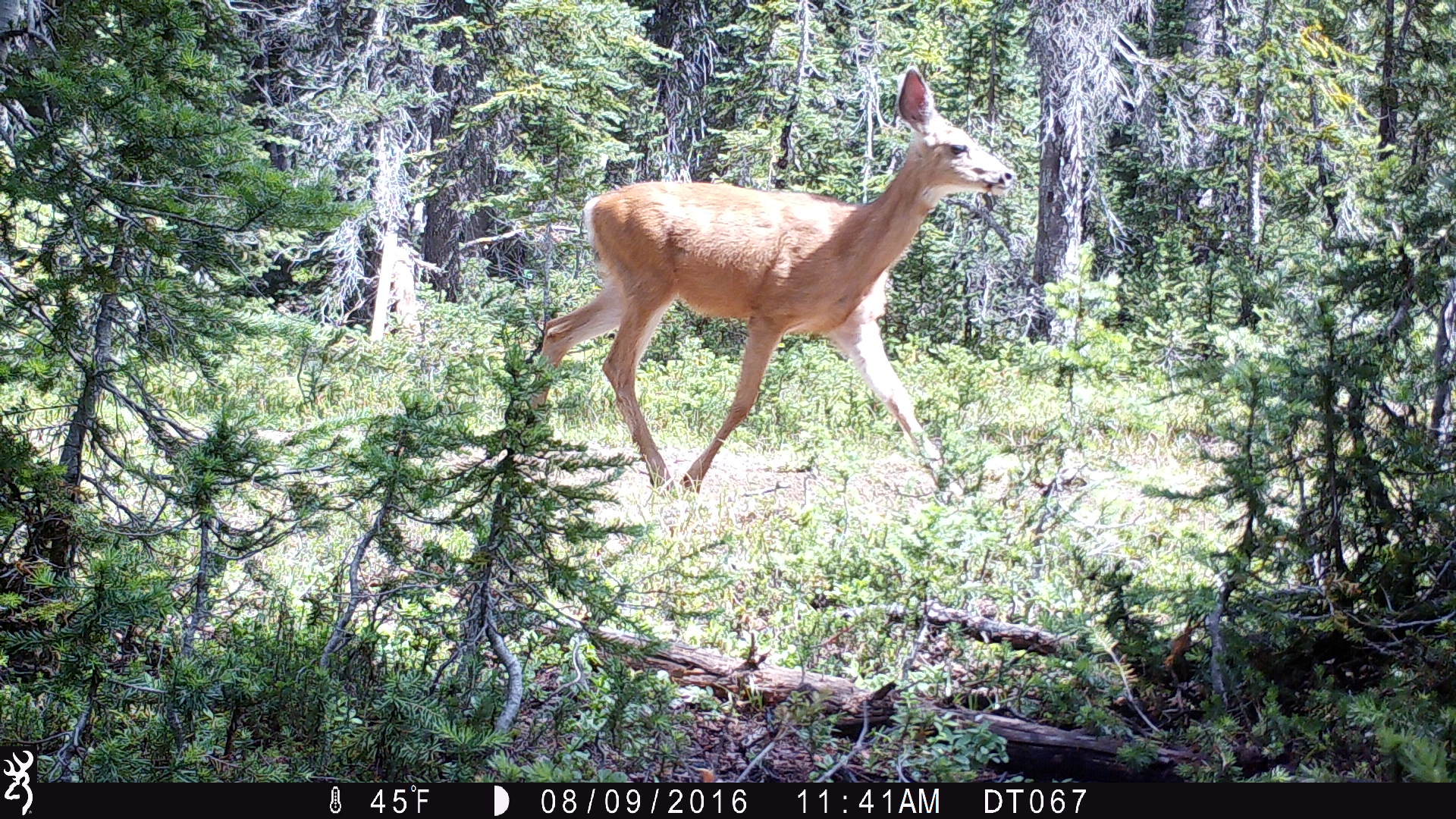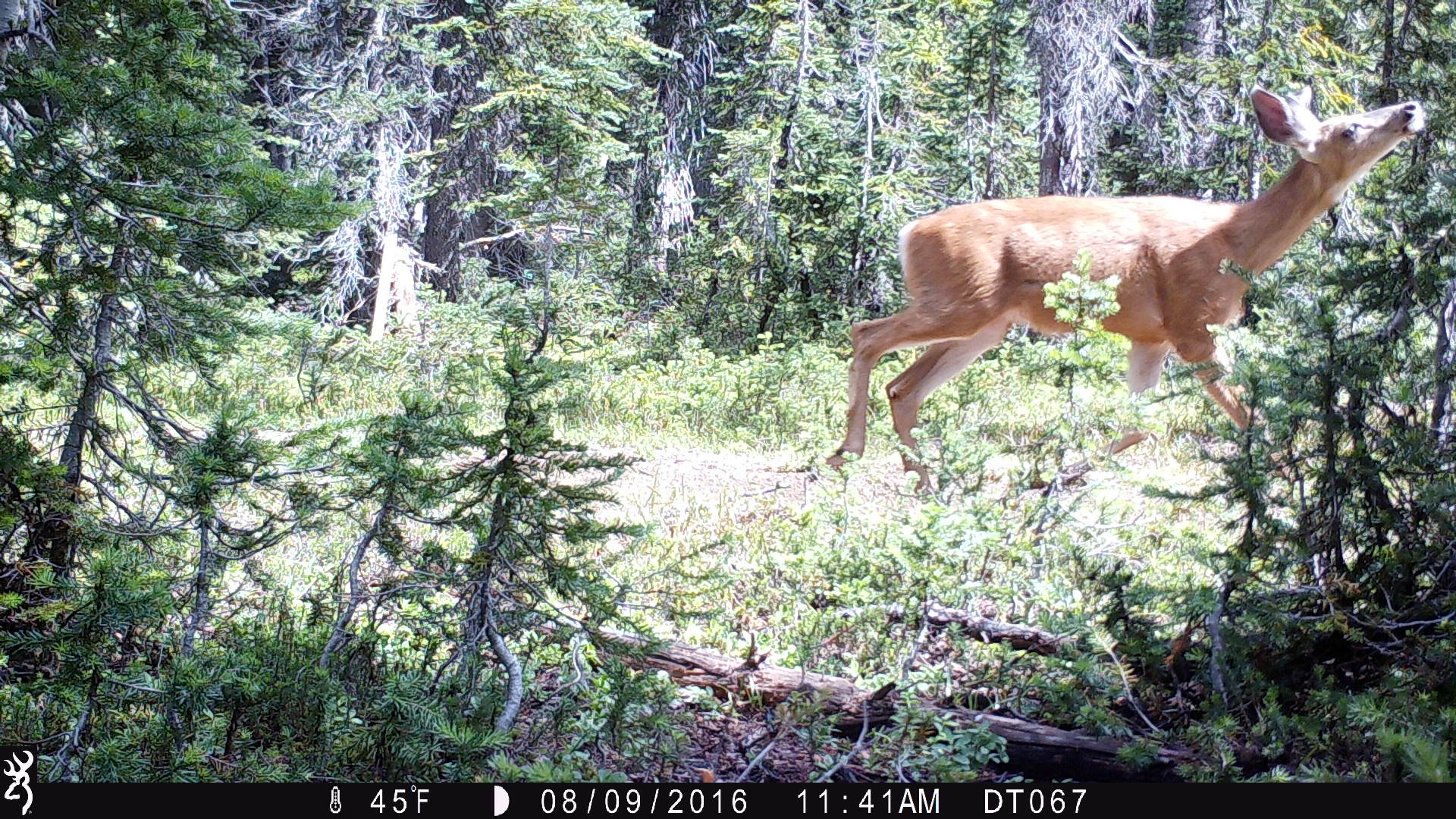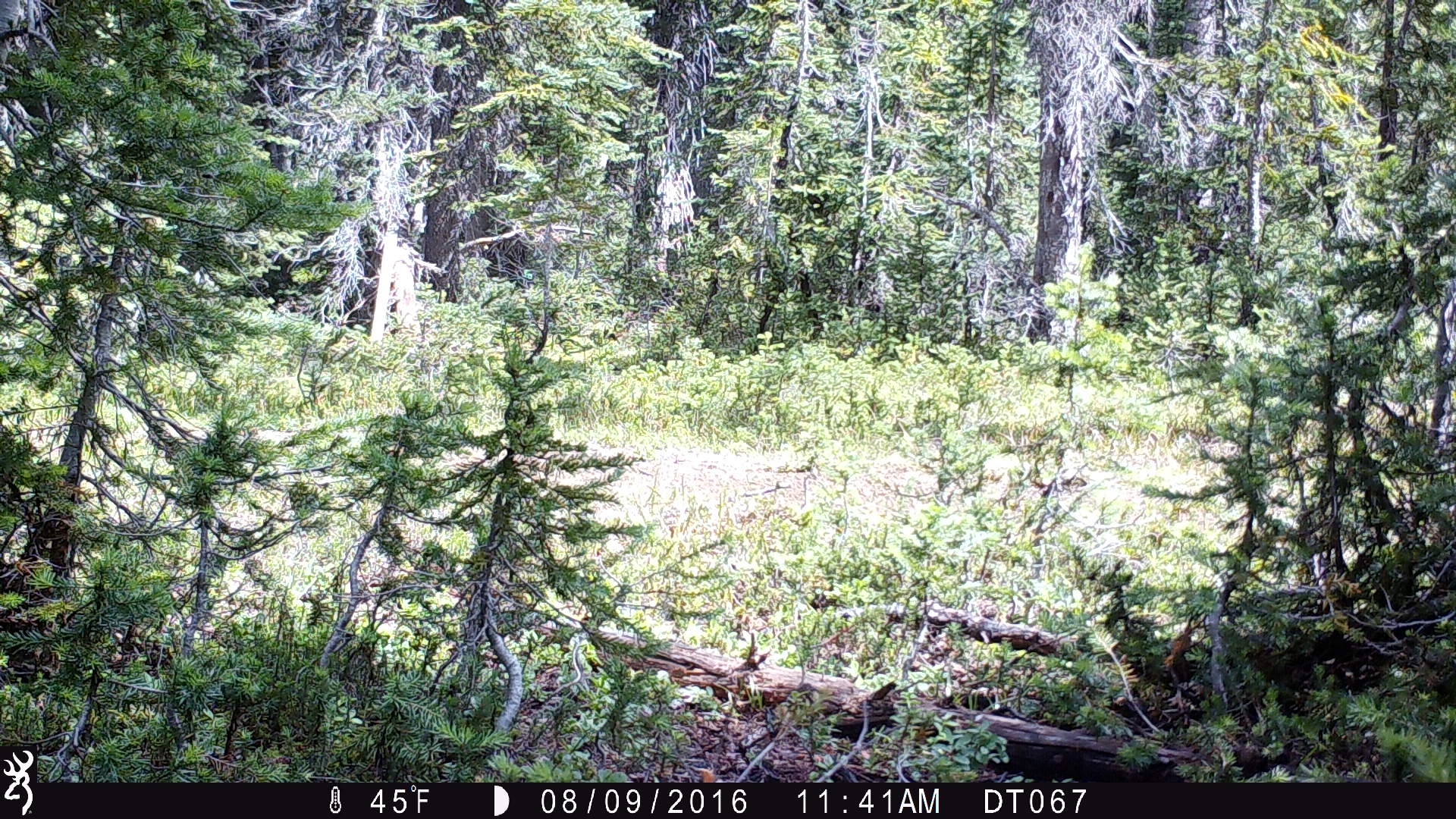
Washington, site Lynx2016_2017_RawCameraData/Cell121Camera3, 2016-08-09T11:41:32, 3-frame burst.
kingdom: Animalia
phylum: Chordata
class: Mammalia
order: Artiodactyla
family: Cervidae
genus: Odocoileus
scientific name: Odocoileus hemionus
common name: mule deer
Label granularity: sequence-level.